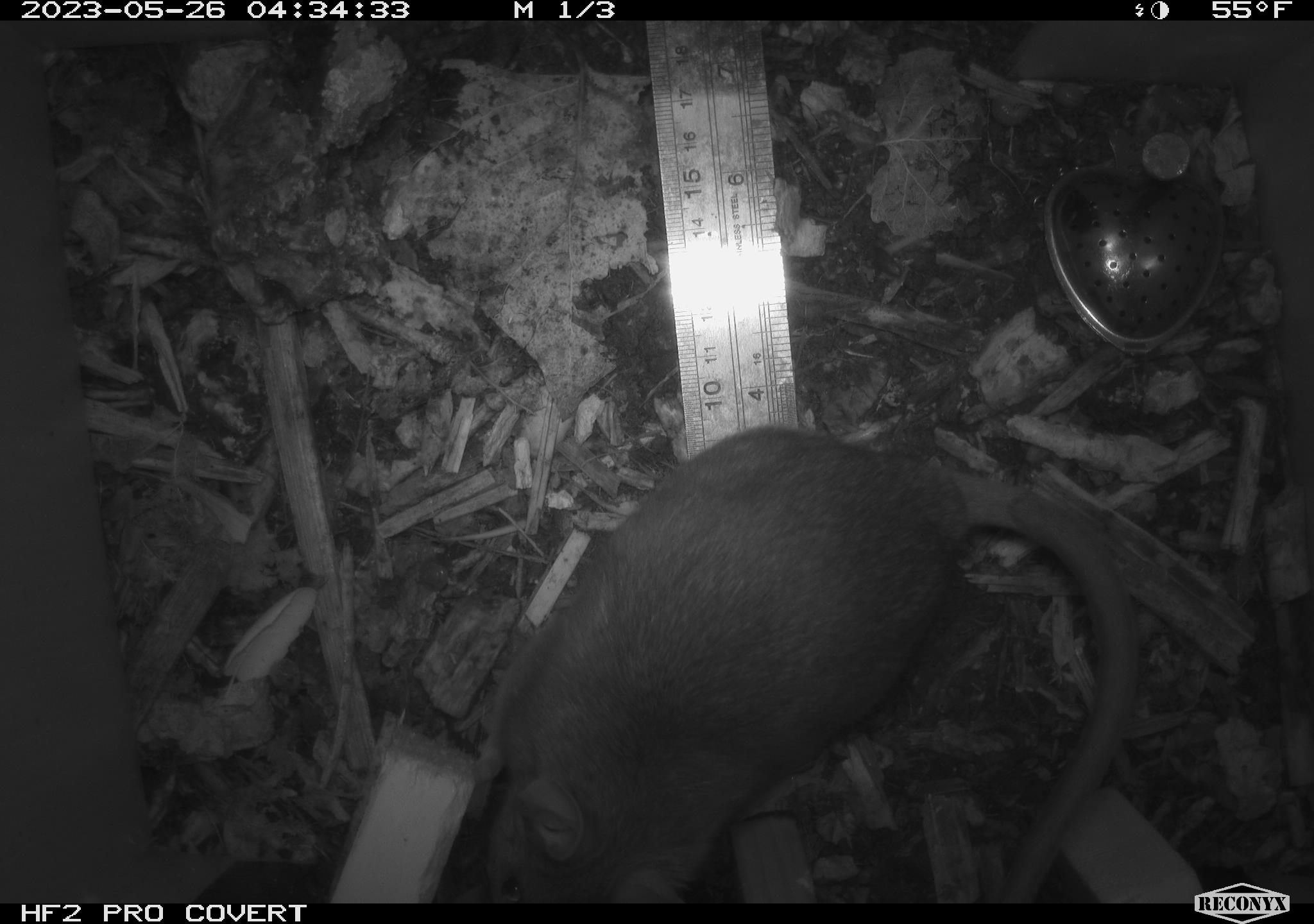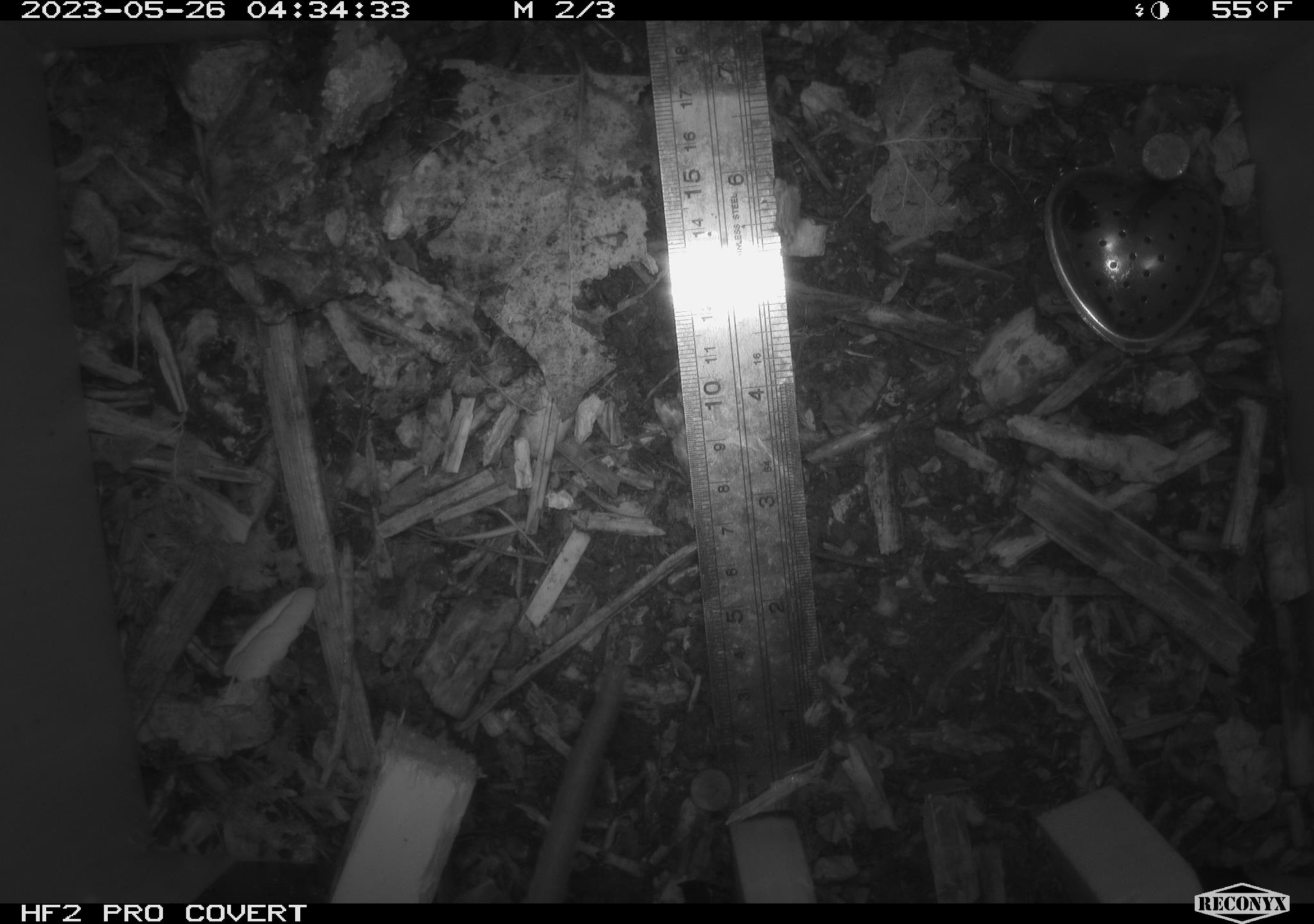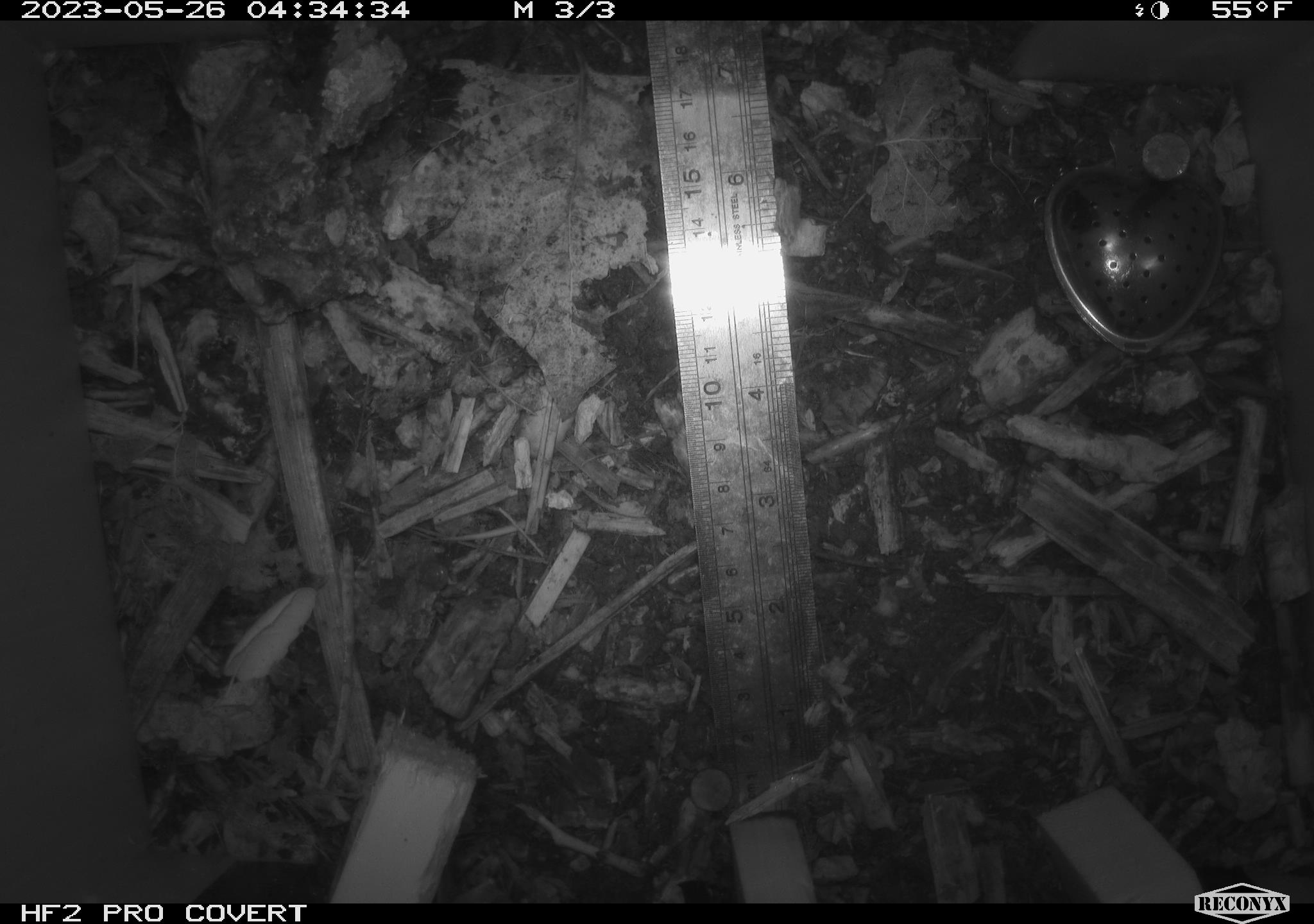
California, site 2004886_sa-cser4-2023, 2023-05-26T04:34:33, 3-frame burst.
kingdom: Animalia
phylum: Chordata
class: Mammalia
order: Rodentia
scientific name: Rodentia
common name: woodrat or rat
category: woodrat or rat species